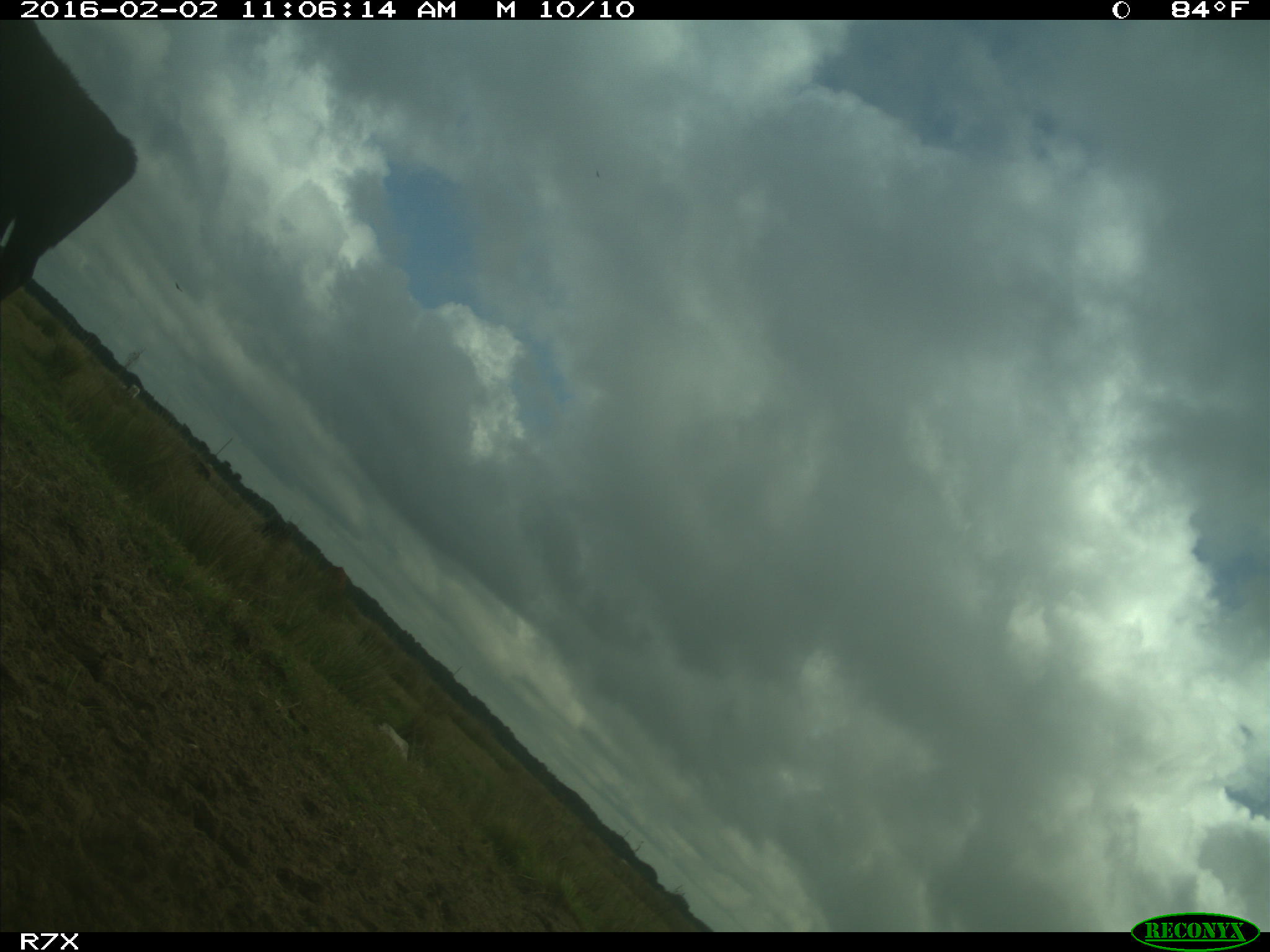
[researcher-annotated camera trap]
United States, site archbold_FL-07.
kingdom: Animalia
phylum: Chordata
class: Mammalia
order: Artiodactyla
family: Bovidae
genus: Bos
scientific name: Bos taurus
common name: domestic cow